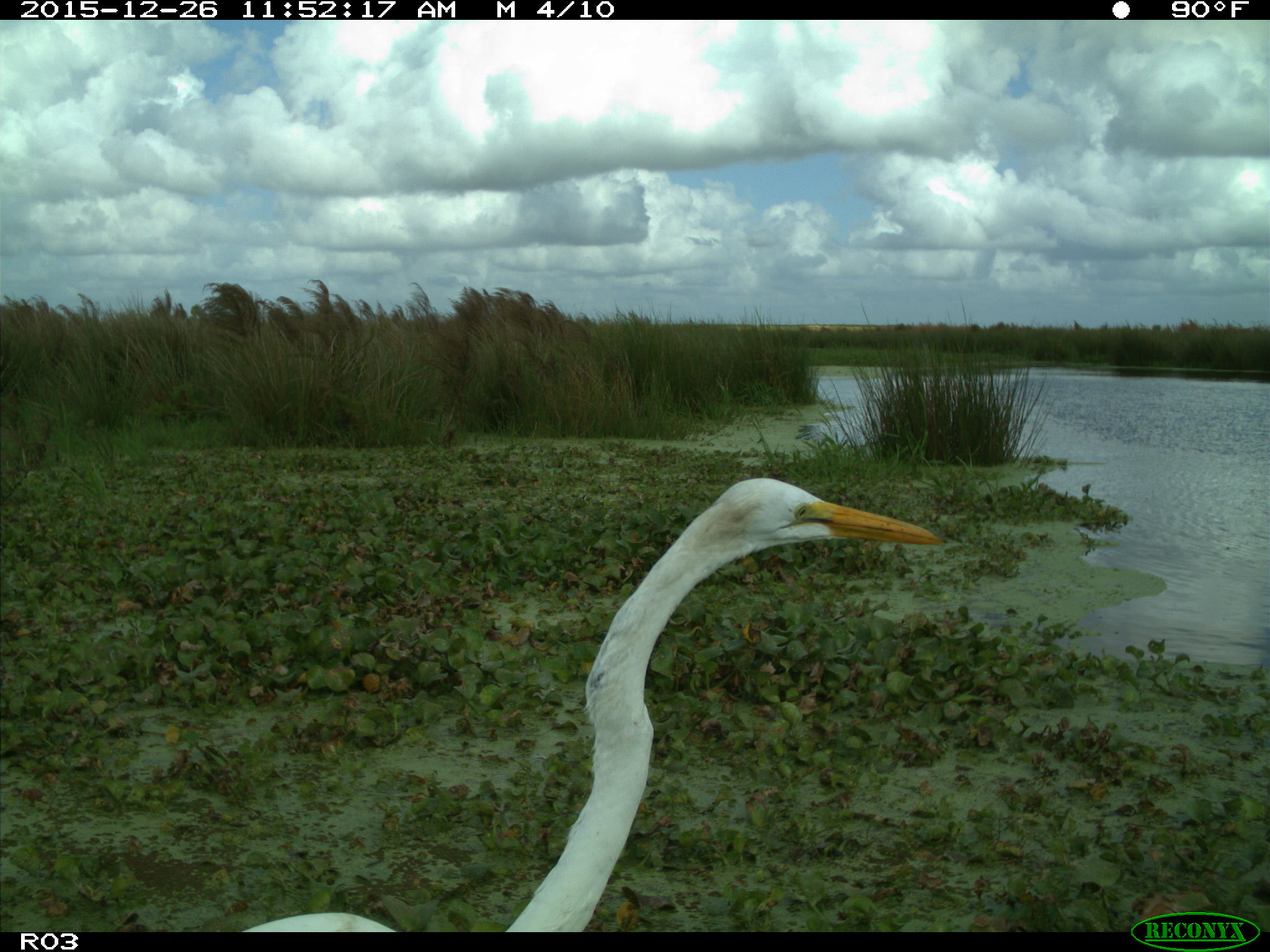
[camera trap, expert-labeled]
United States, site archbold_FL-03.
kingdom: Animalia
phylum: Chordata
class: Aves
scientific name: Aves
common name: birds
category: unidentified bird